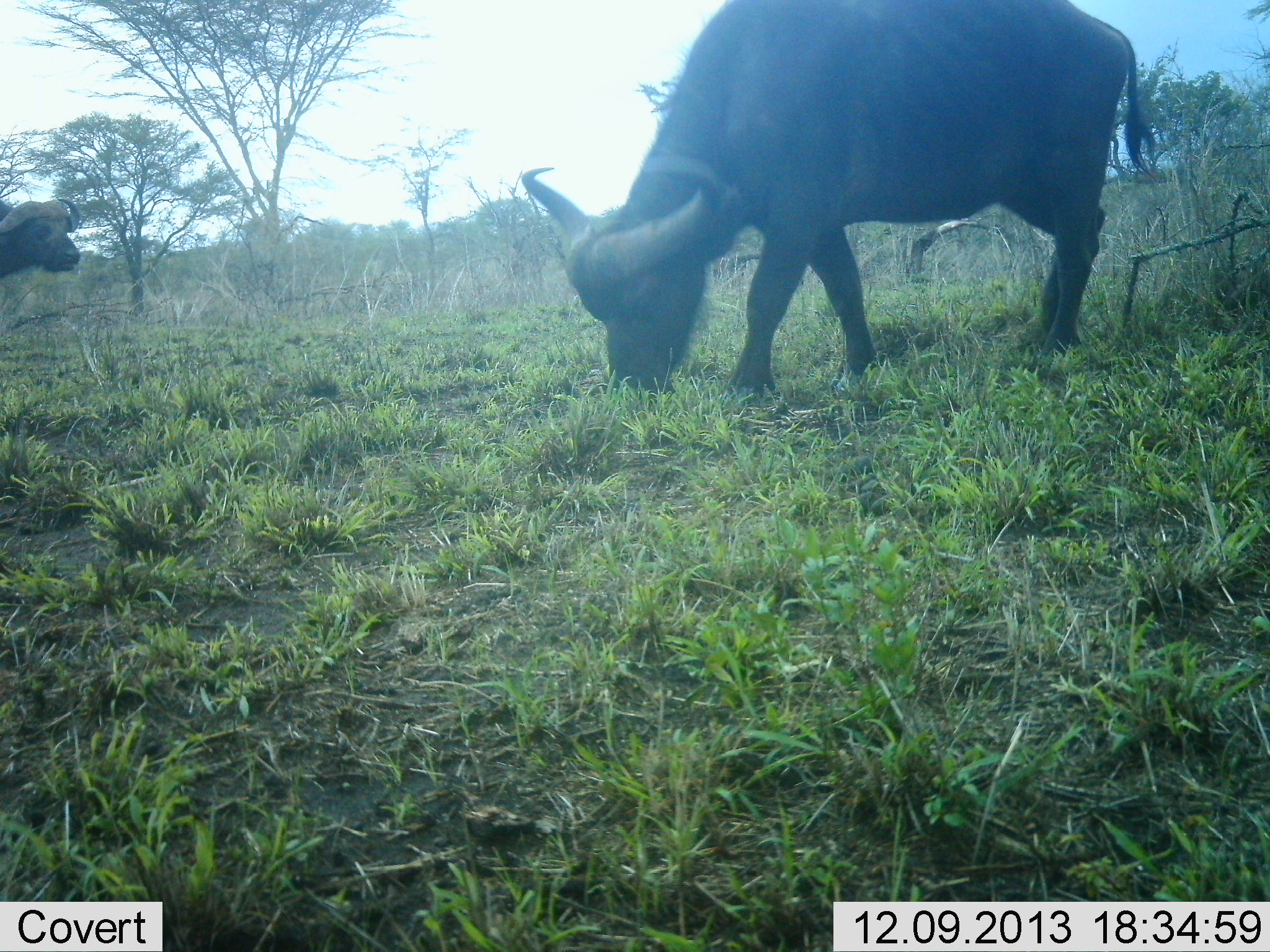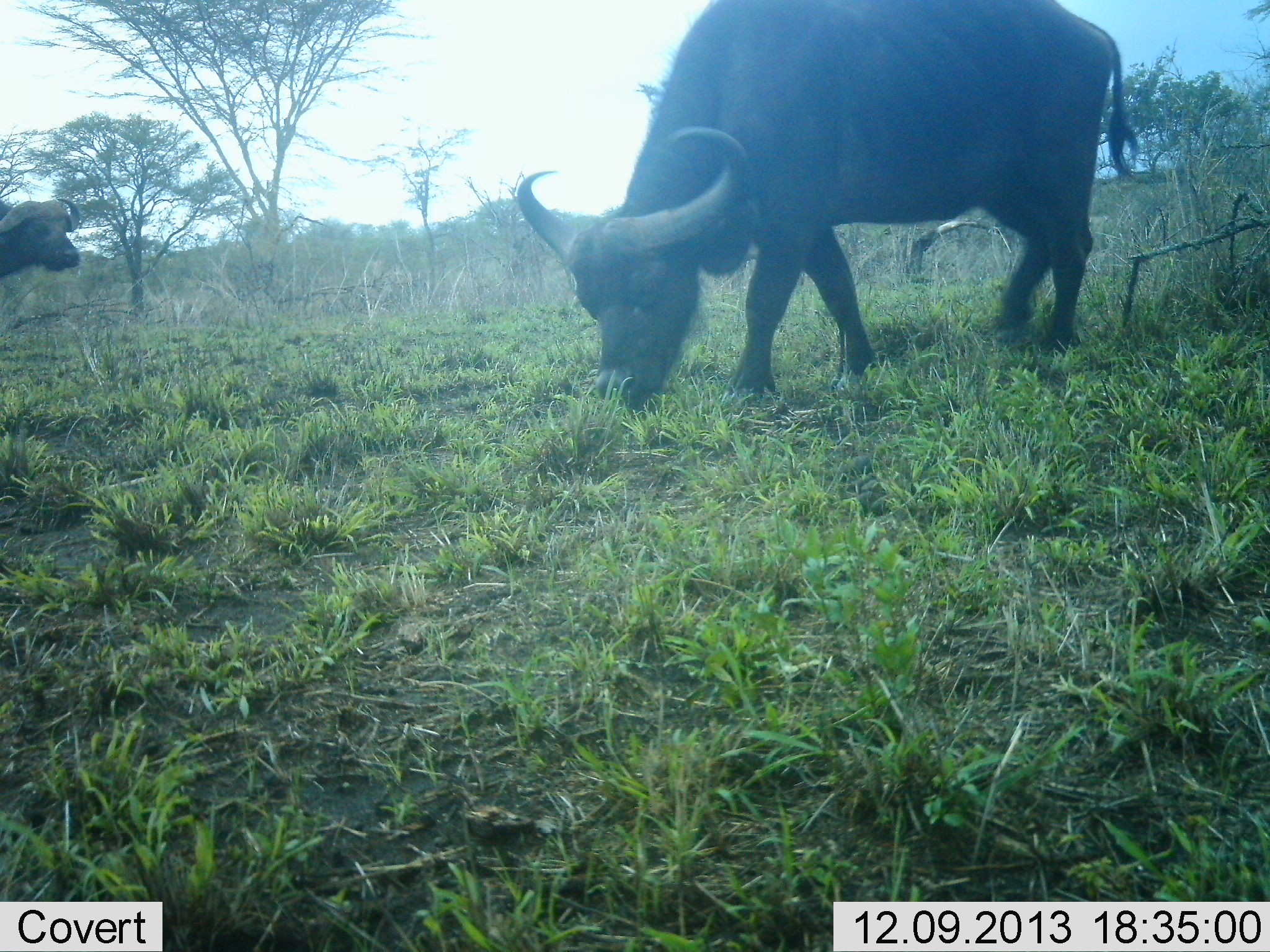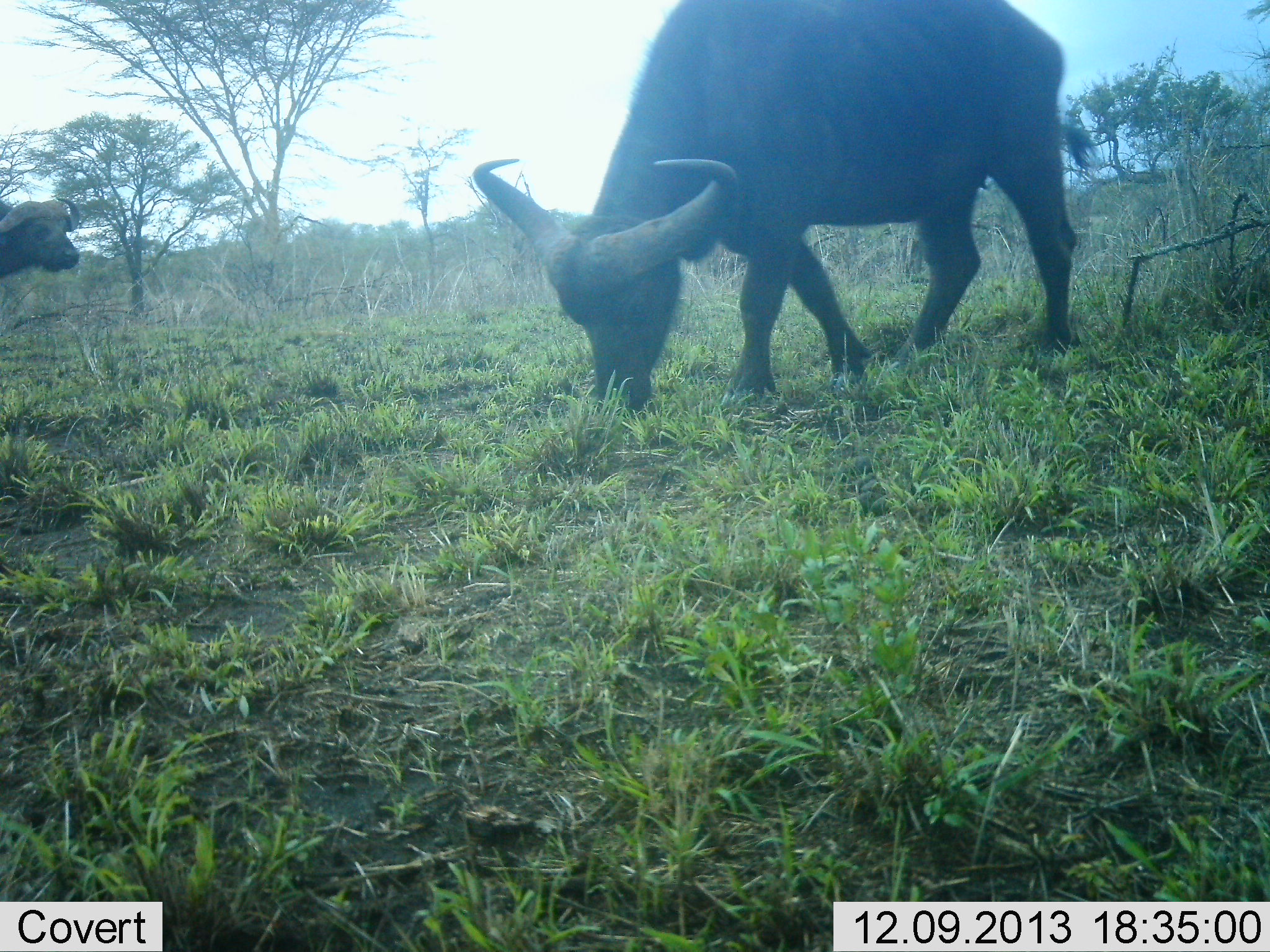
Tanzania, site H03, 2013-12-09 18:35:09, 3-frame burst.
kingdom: Animalia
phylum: Chordata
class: Mammalia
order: Artiodactyla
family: Bovidae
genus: Syncerus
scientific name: Syncerus caffer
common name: cape buffalo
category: buffalo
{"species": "buffalo (cape buffalo) (Syncerus caffer)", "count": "2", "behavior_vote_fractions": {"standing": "60%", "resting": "0%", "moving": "0%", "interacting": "0%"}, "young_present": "0%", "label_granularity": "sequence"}